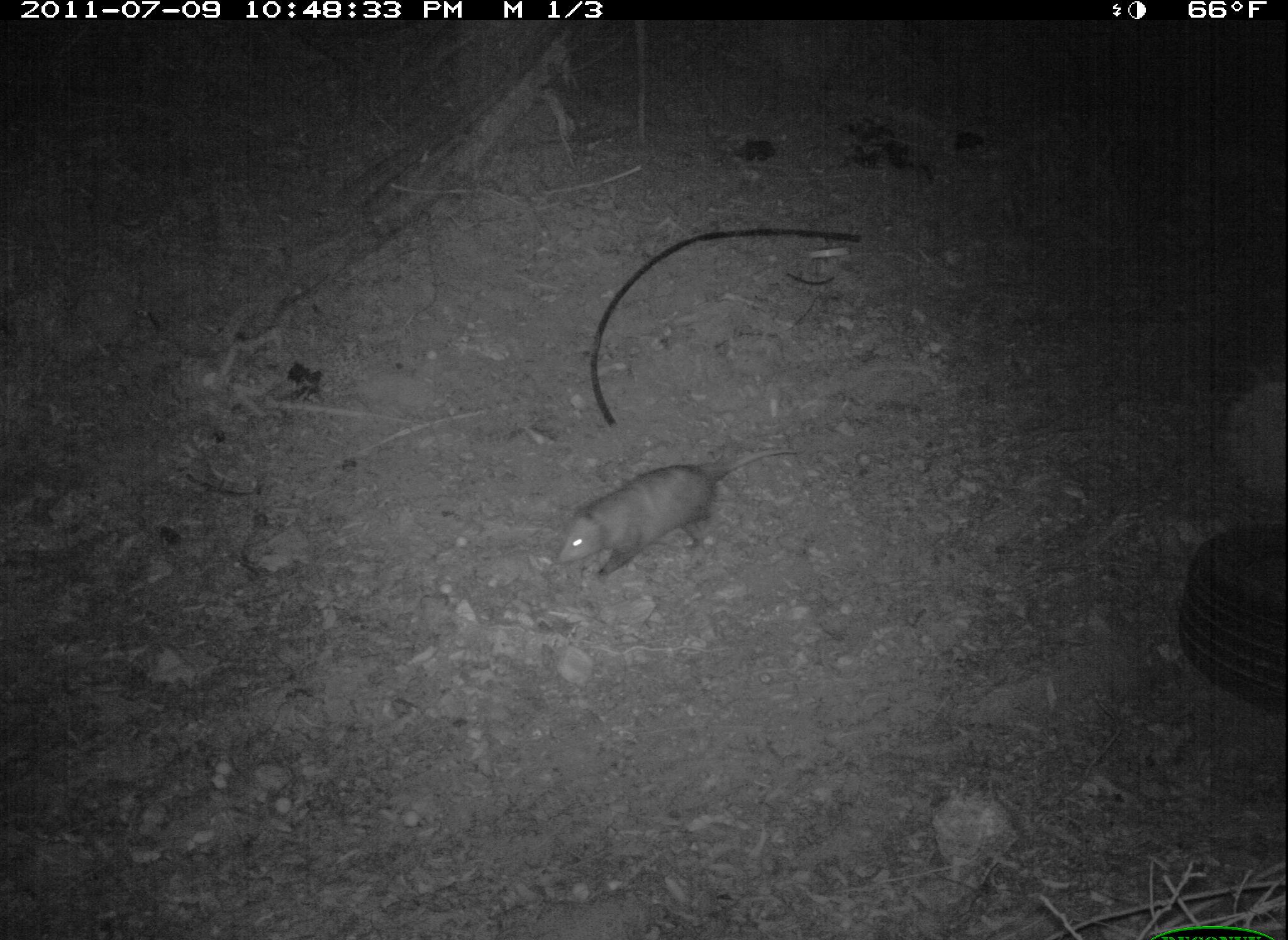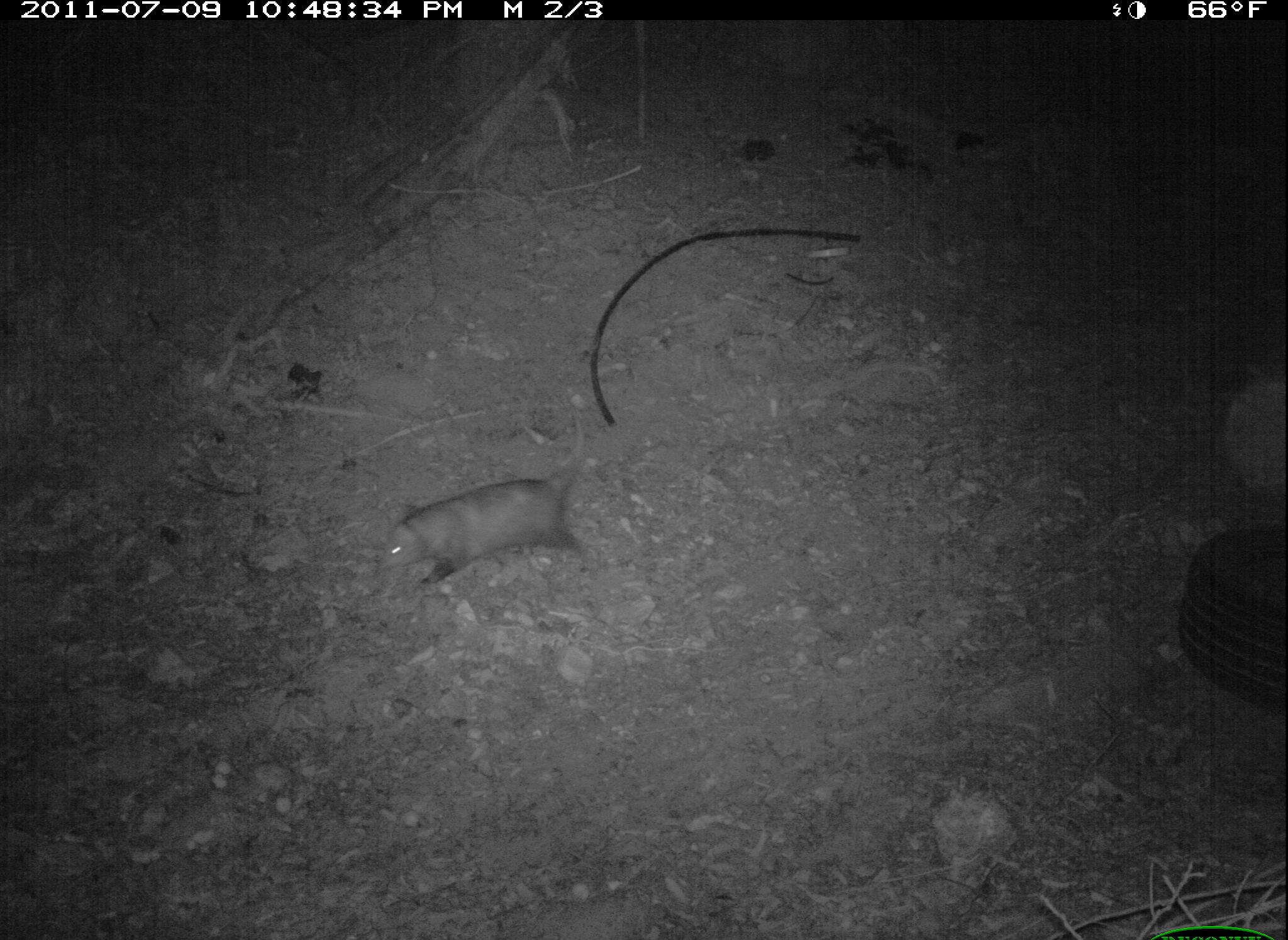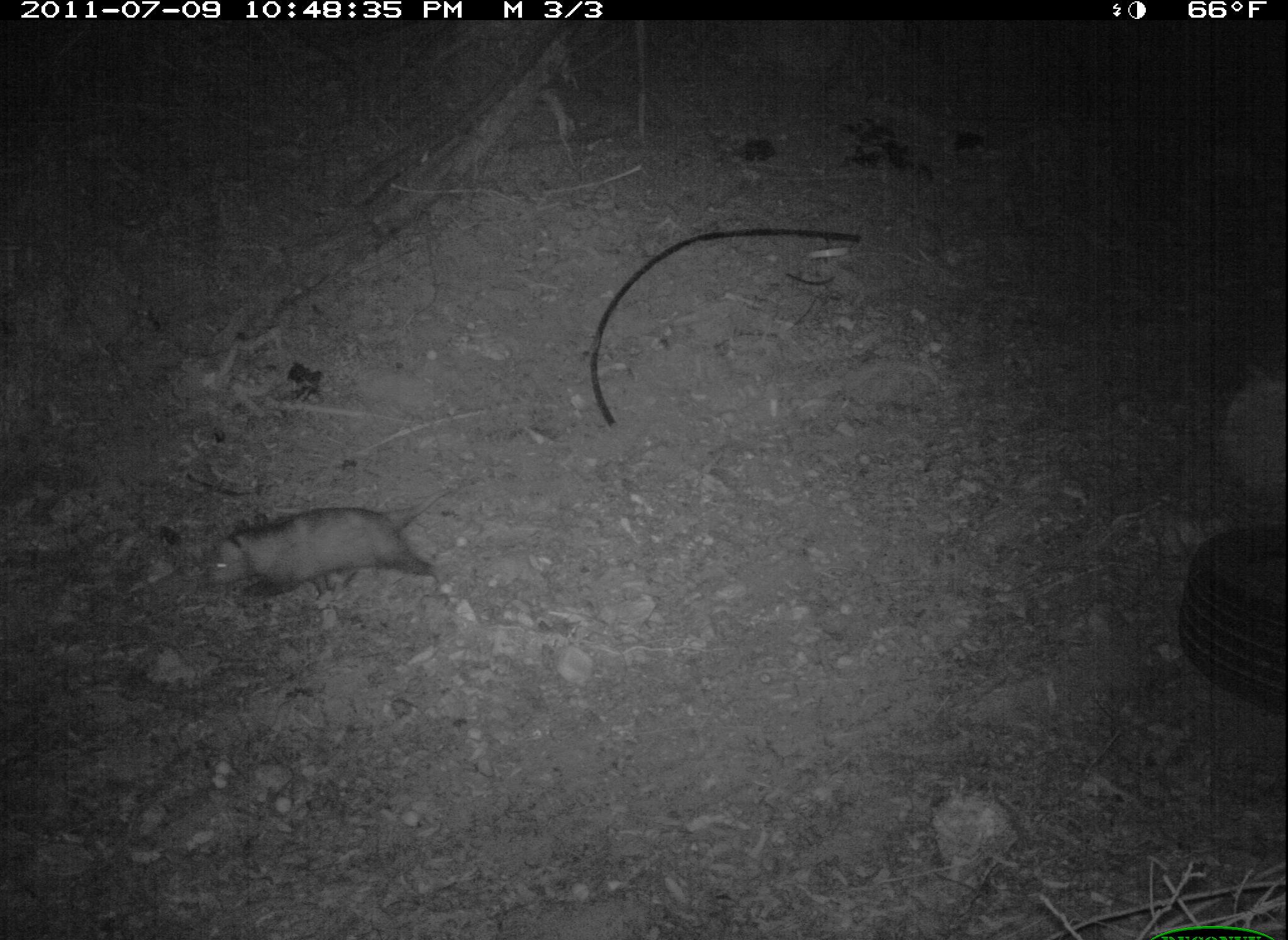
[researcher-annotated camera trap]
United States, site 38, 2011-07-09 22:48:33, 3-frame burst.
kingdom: Animalia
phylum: Chordata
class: Mammalia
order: Didelphimorphia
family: Didelphidae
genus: Didelphis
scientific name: Didelphis virginiana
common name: virginia opossum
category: opossum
Opossum (virginia opossum) (Didelphis virginiana).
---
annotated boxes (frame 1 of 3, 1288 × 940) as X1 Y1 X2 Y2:
opossum: 547 437 818 588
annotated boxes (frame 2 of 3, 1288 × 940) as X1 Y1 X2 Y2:
opossum: 375 419 610 599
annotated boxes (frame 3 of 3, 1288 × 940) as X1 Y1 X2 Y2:
opossum: 177 462 504 648